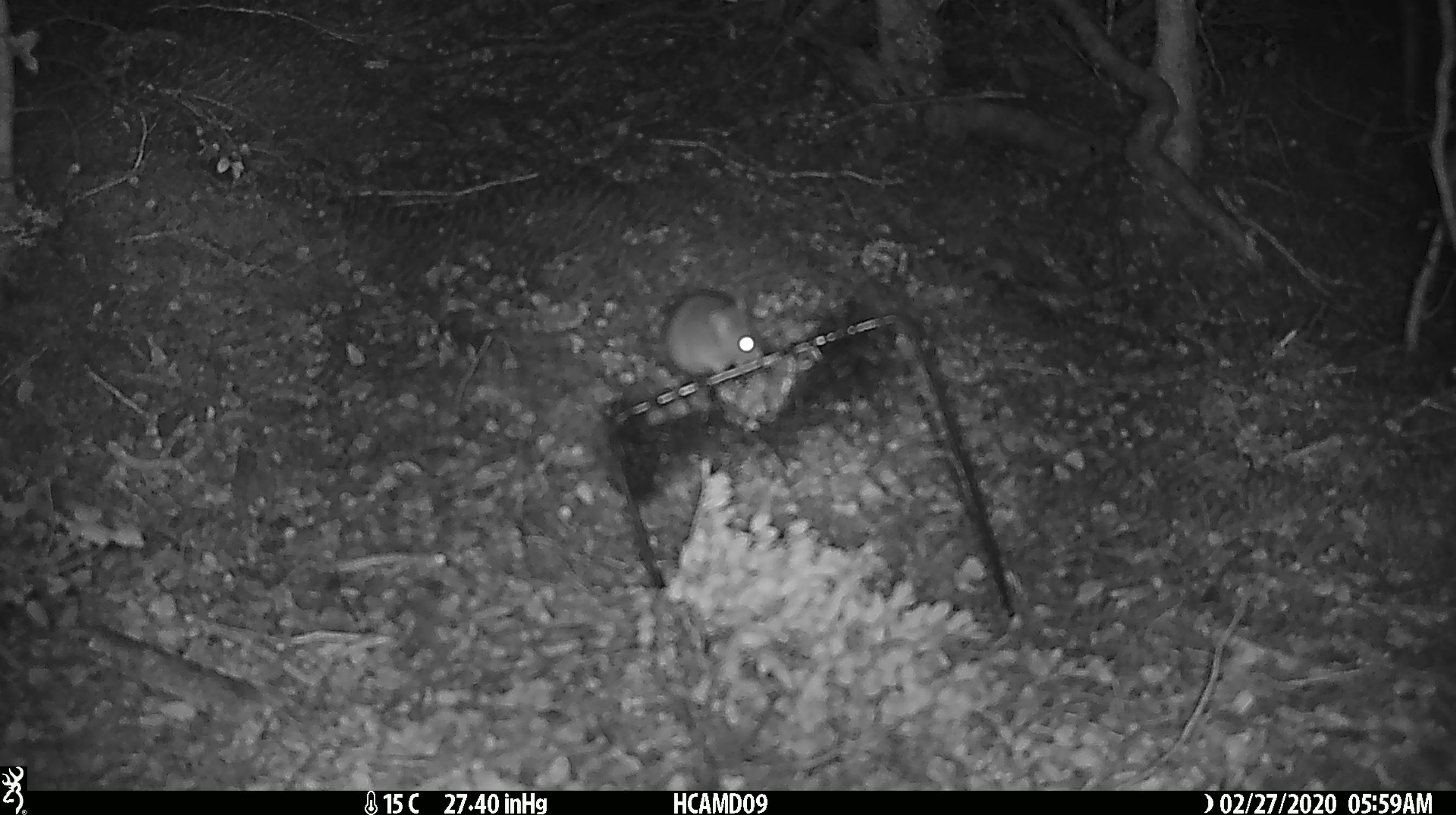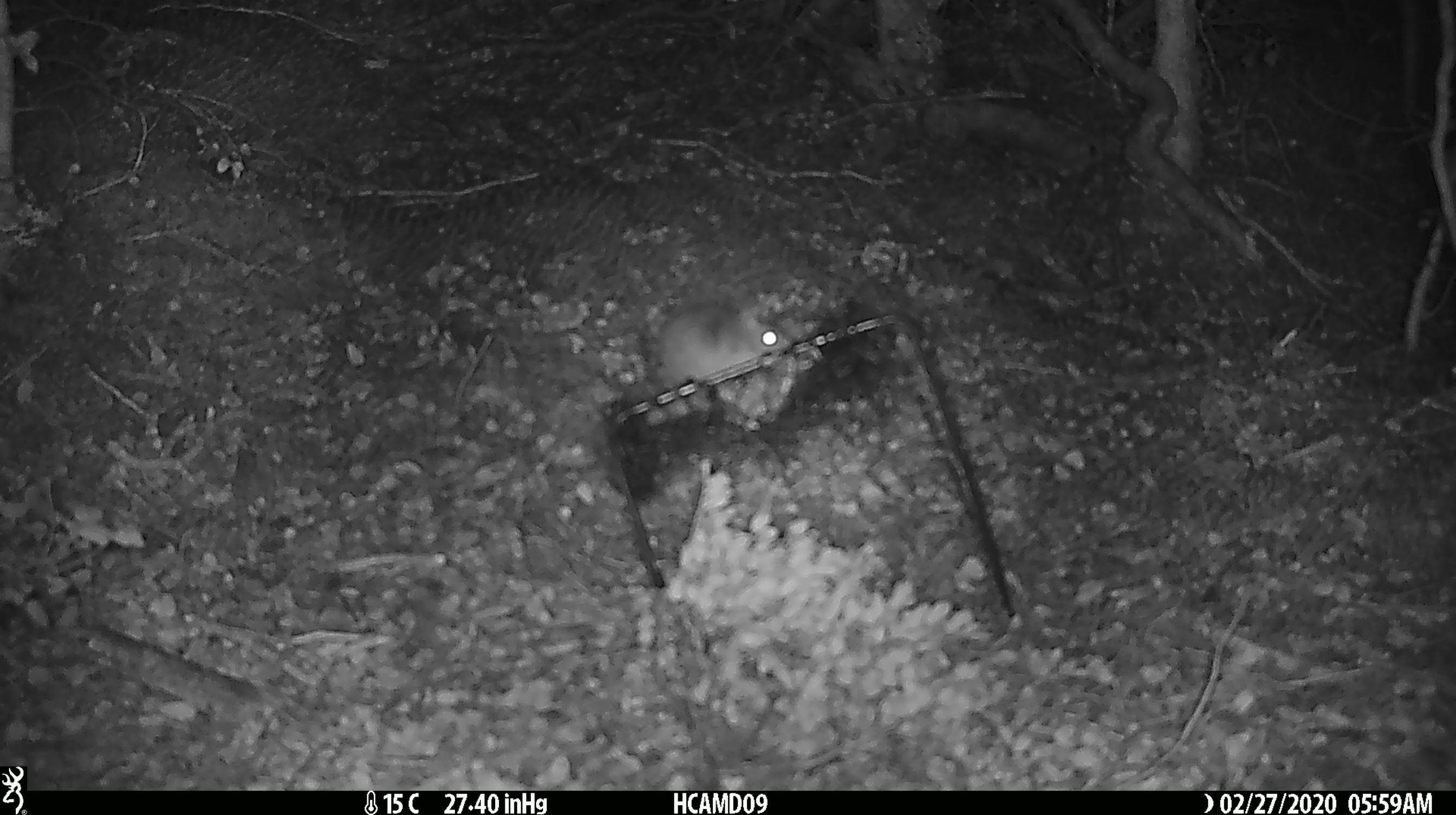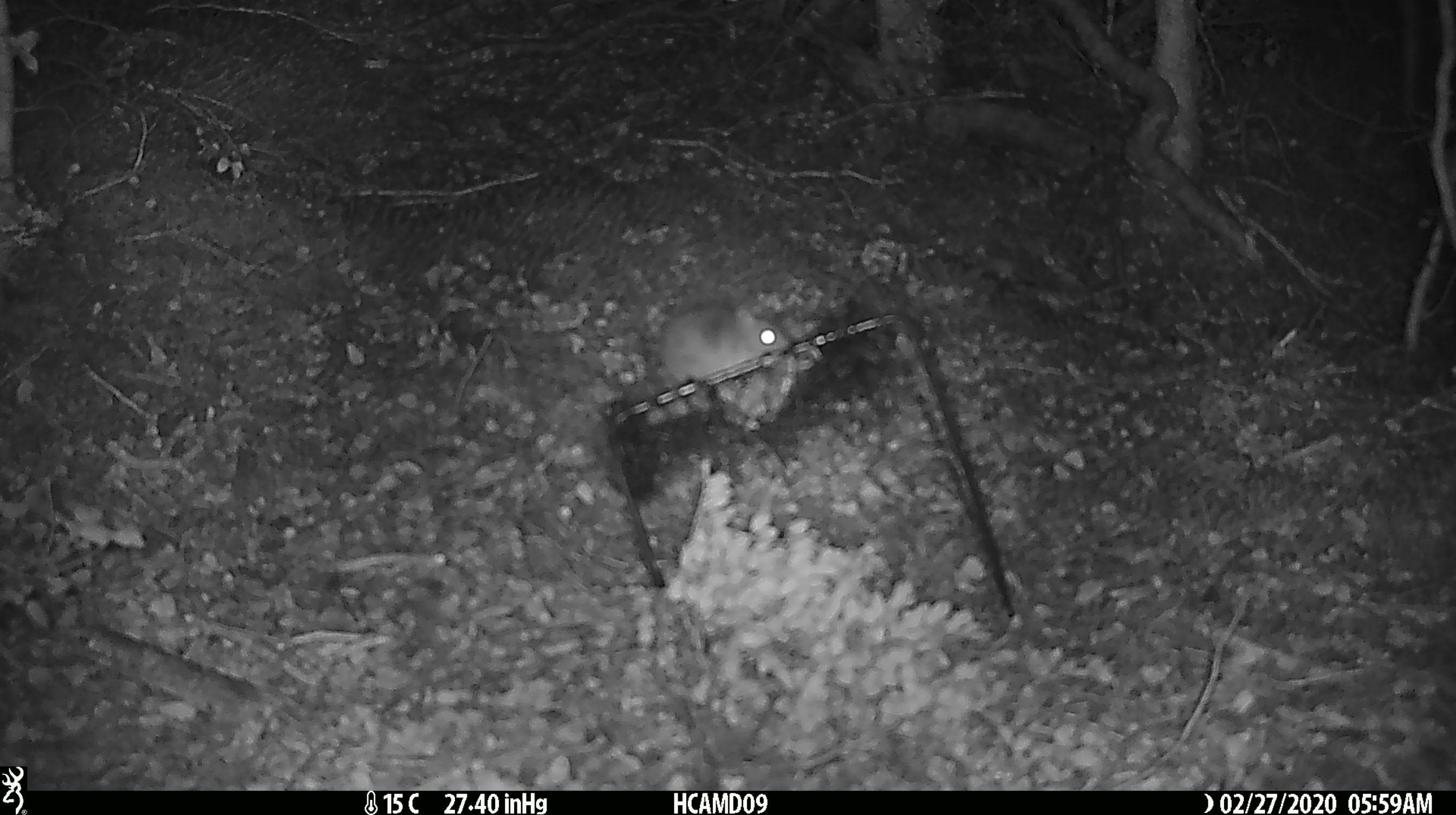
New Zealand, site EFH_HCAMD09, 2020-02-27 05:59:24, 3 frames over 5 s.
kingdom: Animalia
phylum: Chordata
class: Mammalia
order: Rodentia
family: Muridae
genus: Mus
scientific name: Mus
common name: mouse